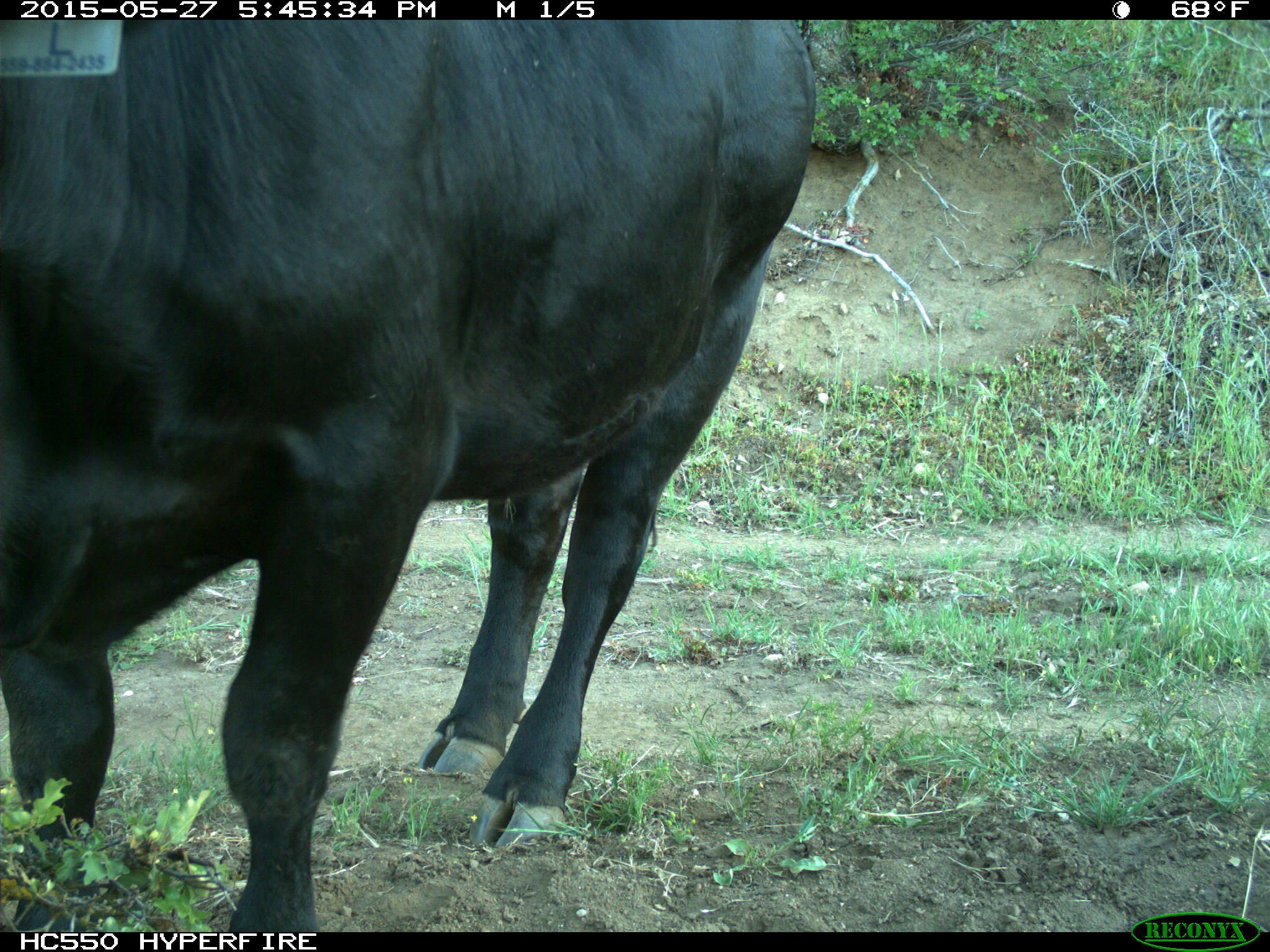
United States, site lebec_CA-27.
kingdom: Animalia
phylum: Chordata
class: Mammalia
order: Artiodactyla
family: Bovidae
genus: Bos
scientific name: Bos taurus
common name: domestic cow